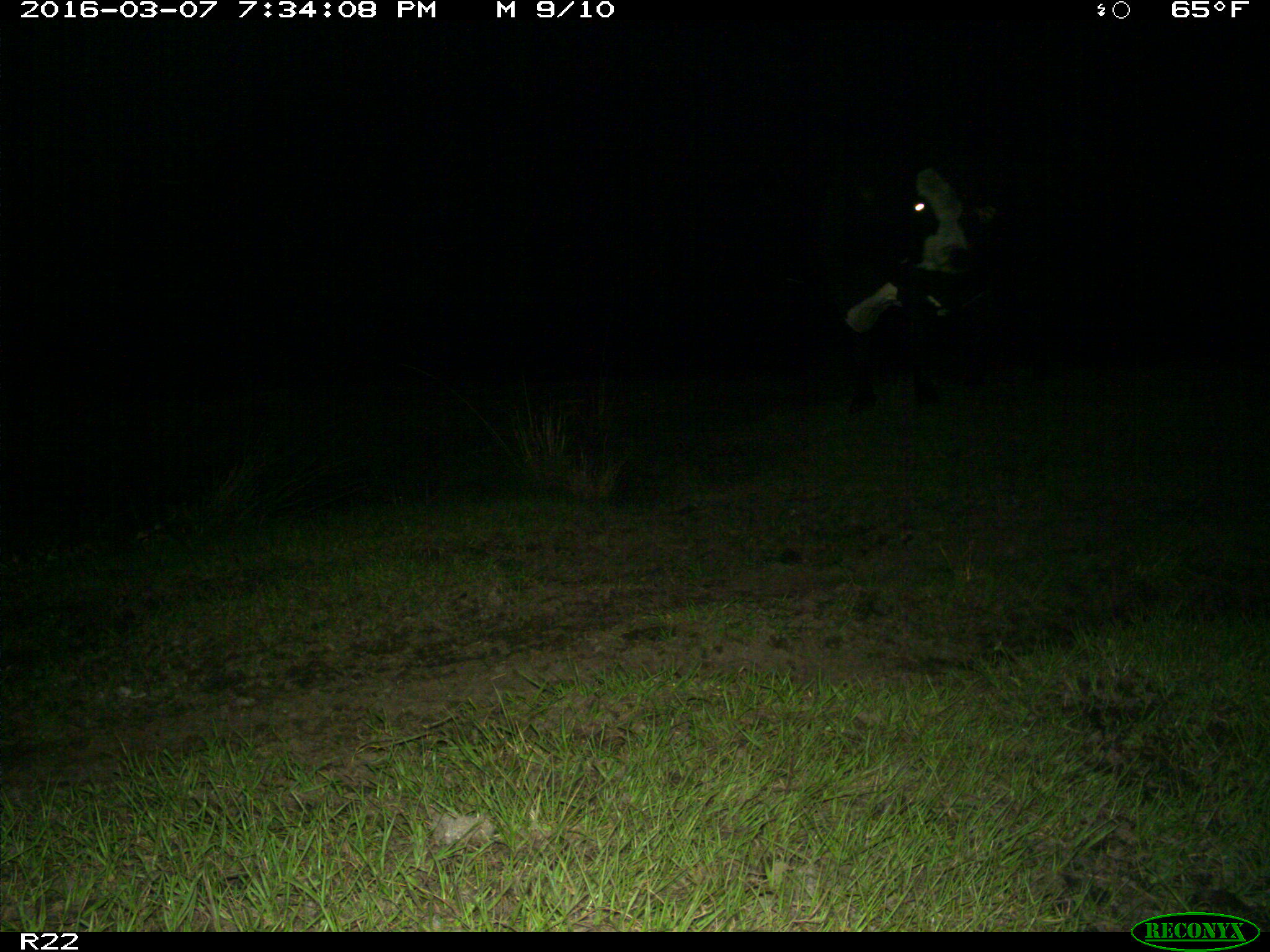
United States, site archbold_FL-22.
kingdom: Animalia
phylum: Chordata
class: Mammalia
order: Artiodactyla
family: Bovidae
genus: Bos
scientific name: Bos taurus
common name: domestic cow